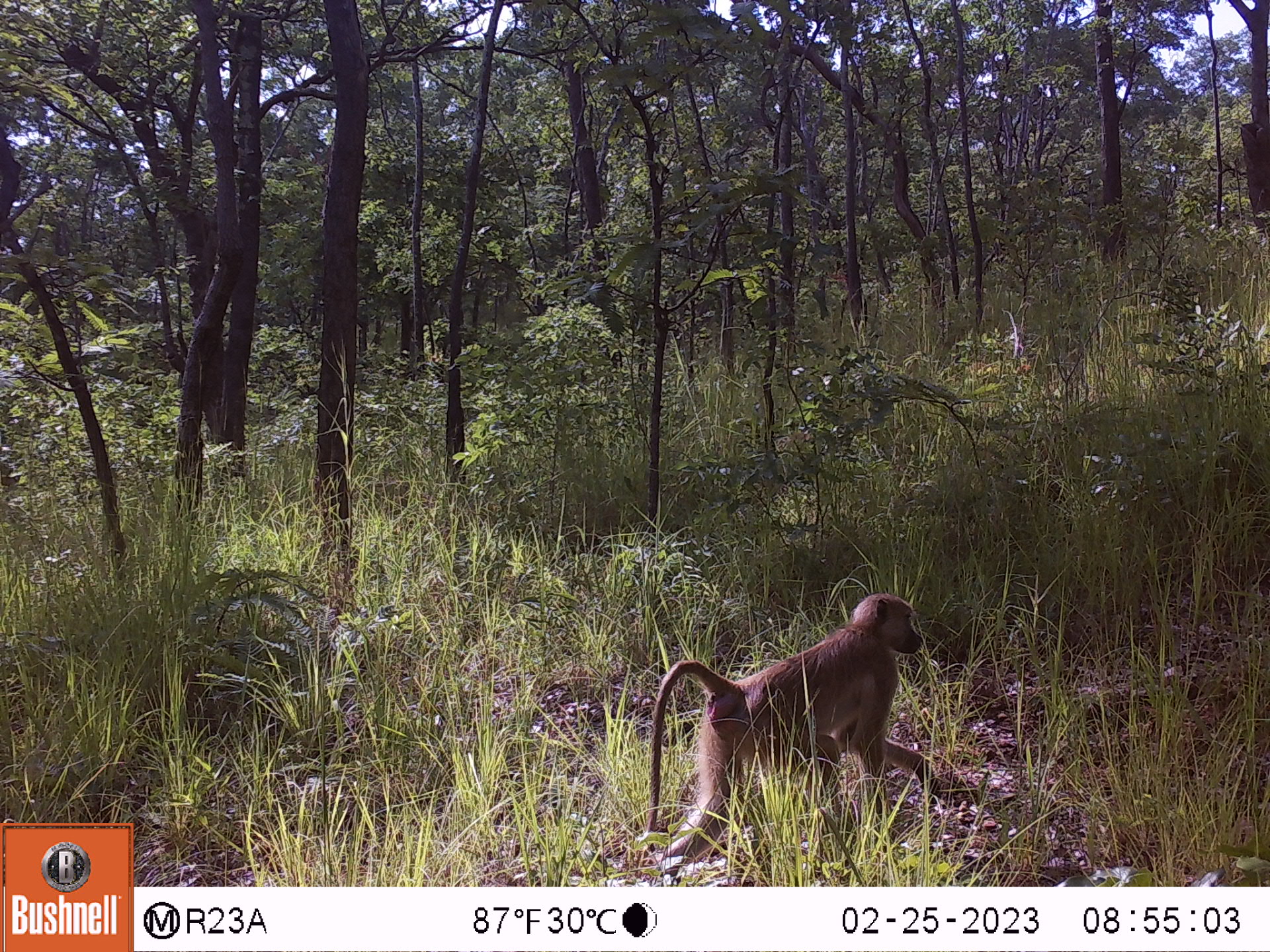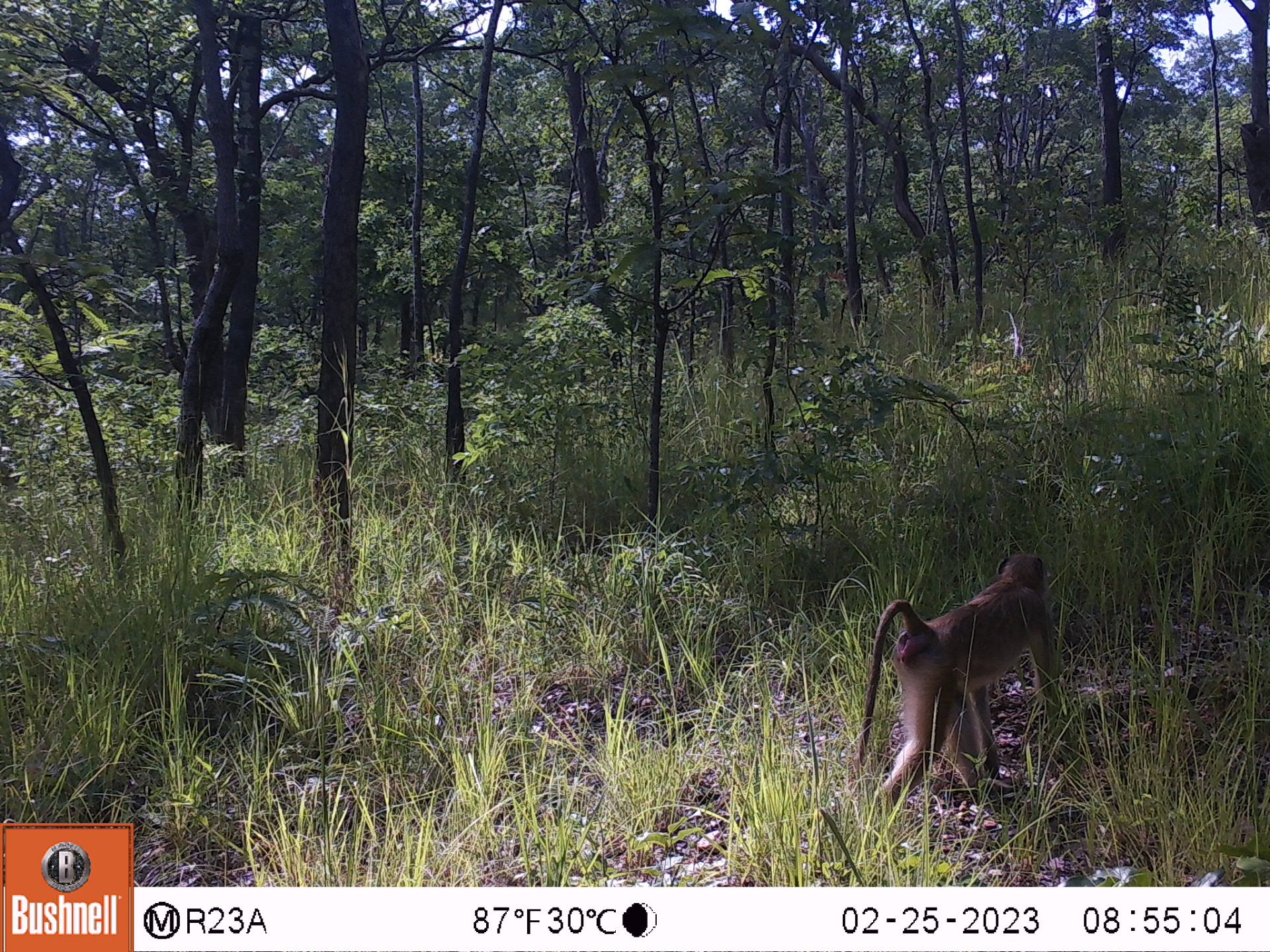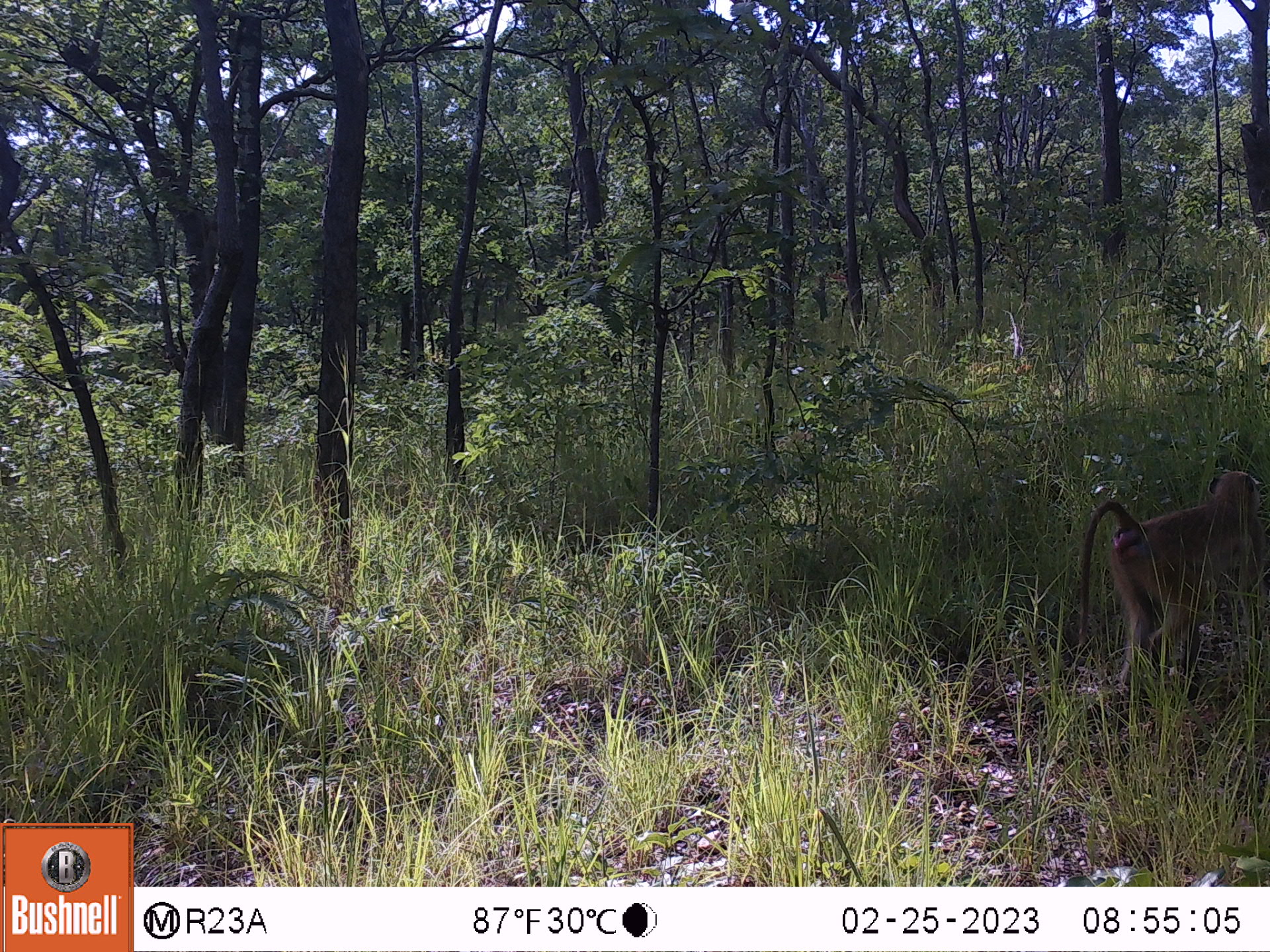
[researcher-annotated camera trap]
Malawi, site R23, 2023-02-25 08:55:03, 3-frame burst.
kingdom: Animalia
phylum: Chordata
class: Mammalia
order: Primates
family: Cercopithecidae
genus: Papio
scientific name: Papio cynocephalus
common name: yellow baboon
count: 1